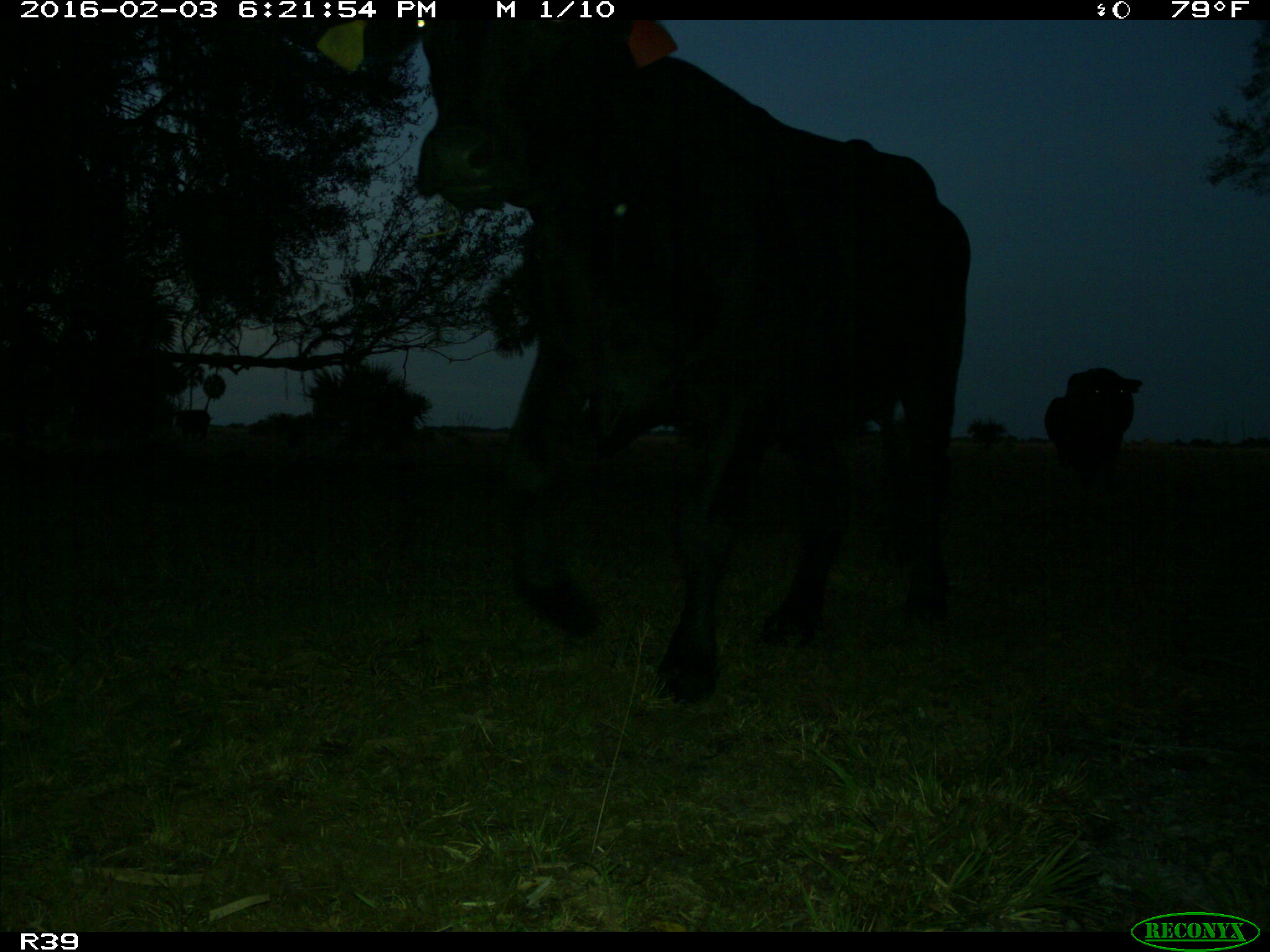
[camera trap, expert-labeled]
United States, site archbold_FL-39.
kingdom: Animalia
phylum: Chordata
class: Mammalia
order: Artiodactyla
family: Bovidae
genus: Bos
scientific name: Bos taurus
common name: domestic cow